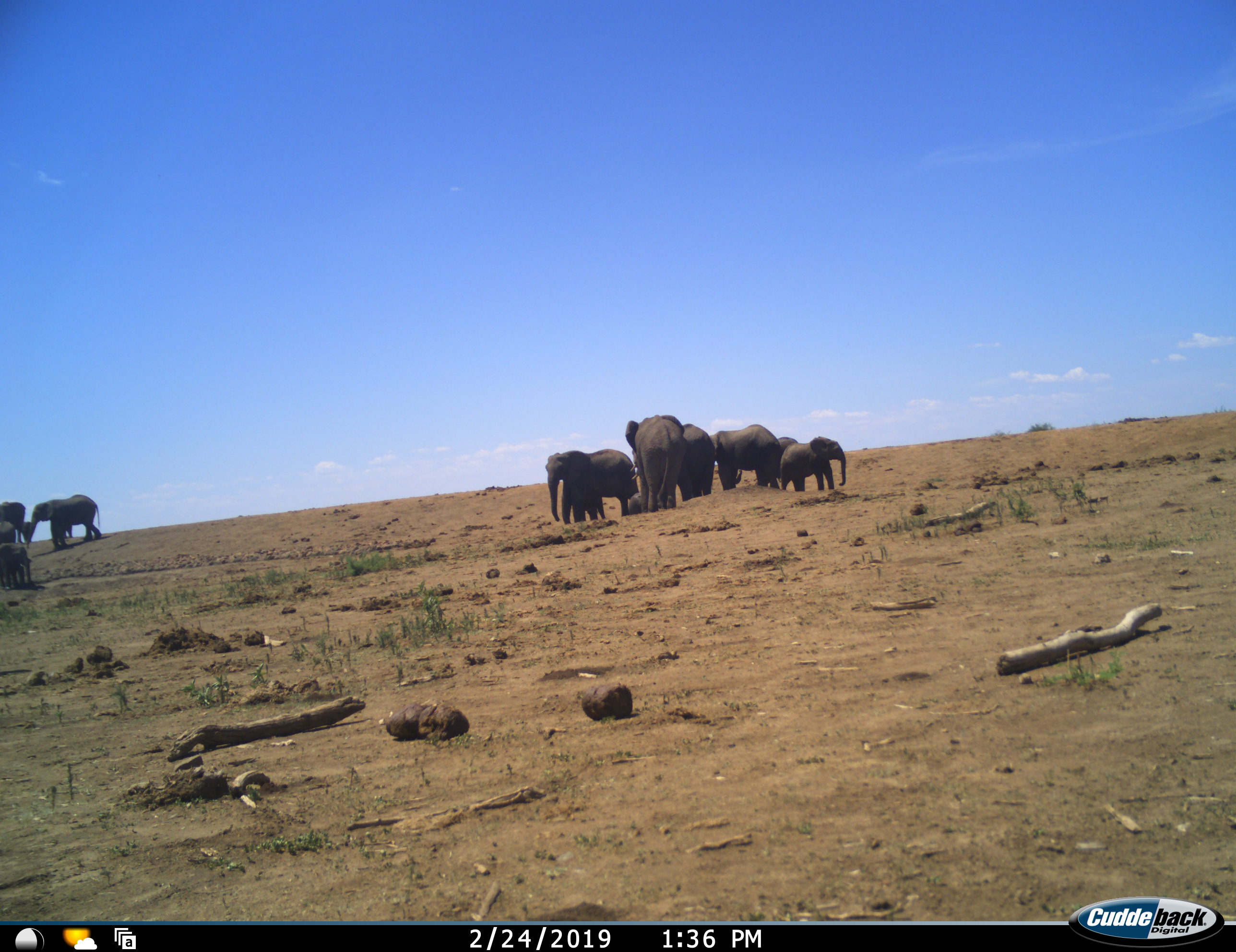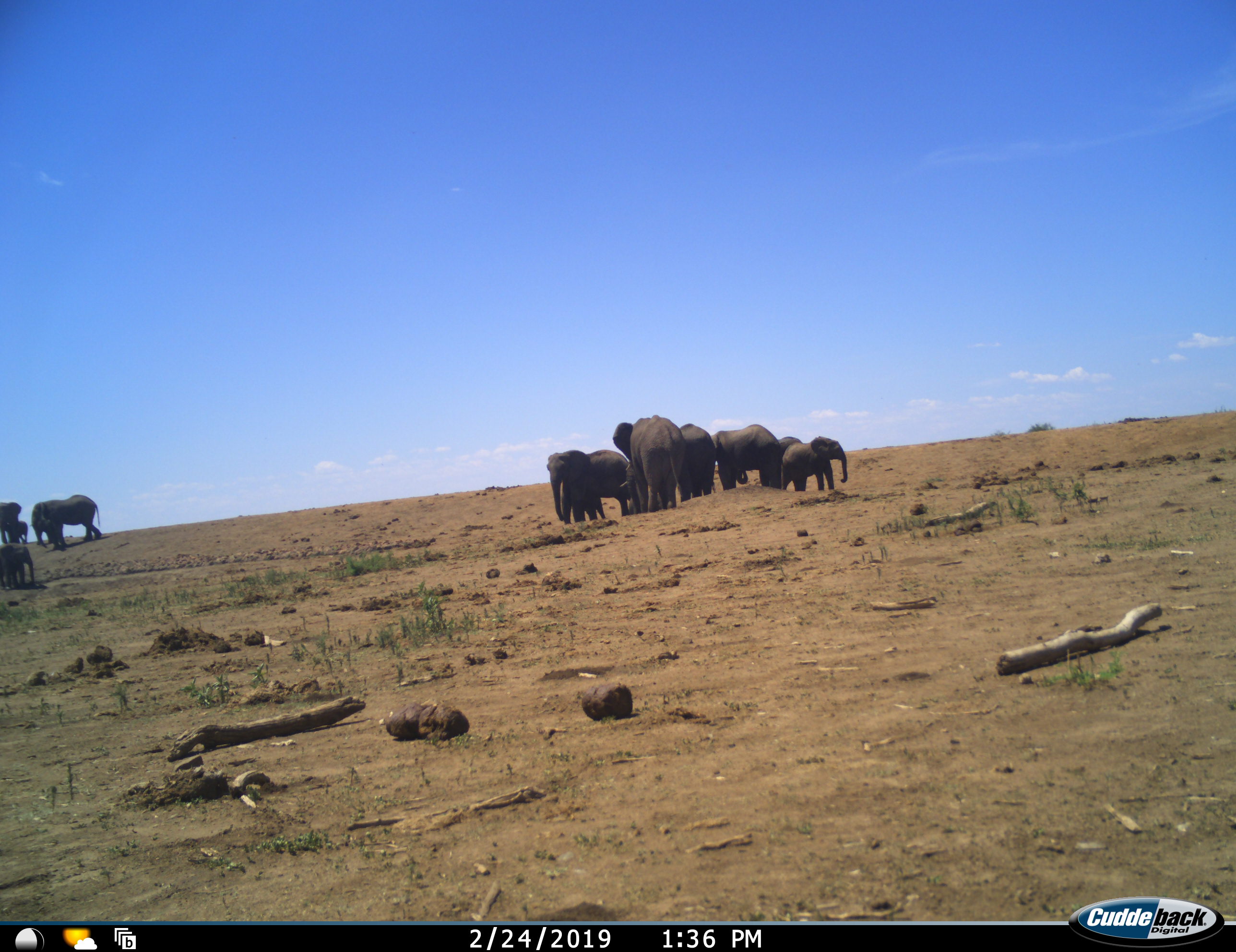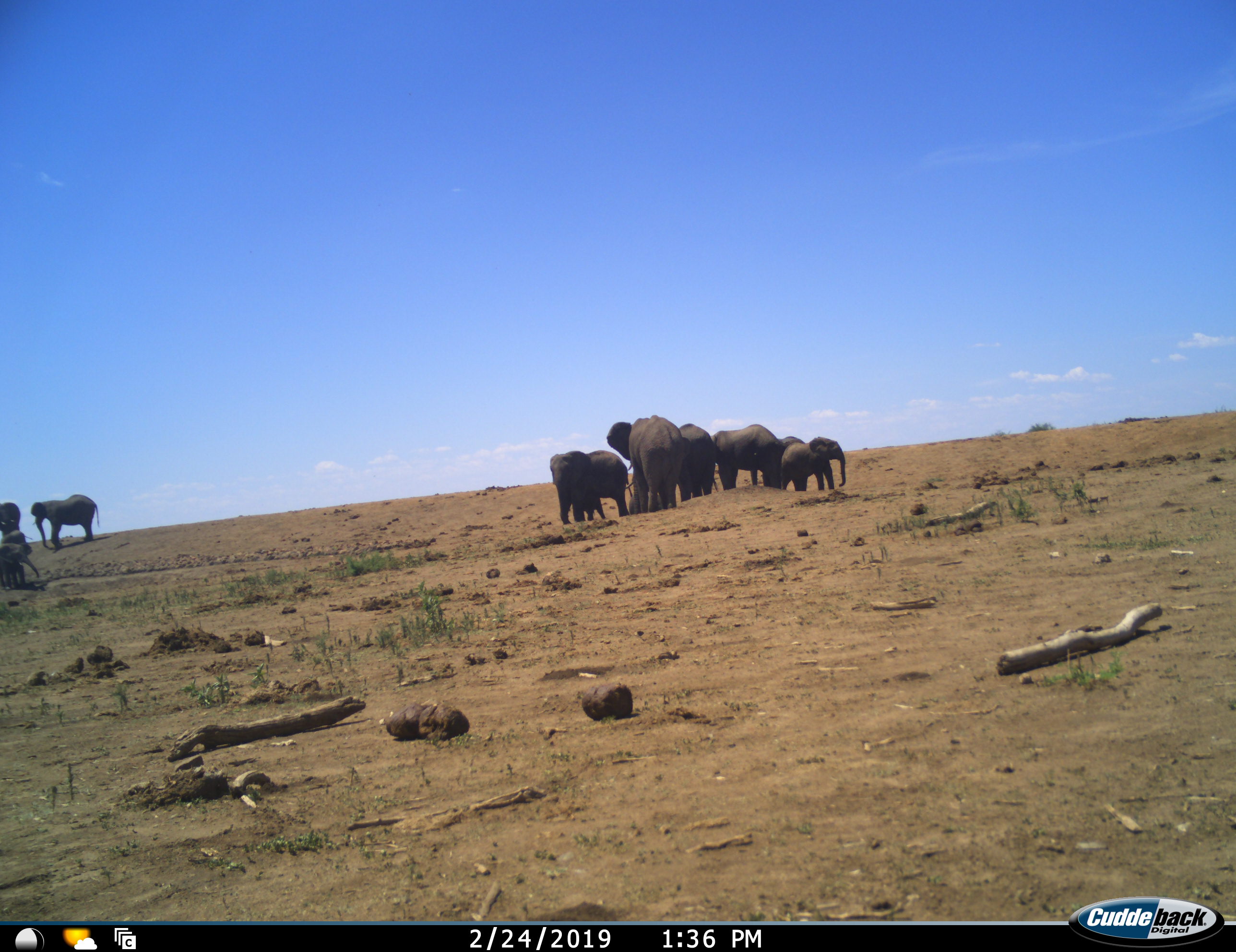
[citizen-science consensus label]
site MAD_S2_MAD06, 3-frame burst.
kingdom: Animalia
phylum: Chordata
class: Mammalia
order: Proboscidea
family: Elephantidae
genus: Loxodonta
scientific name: Loxodonta africana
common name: african bush elephant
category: elephant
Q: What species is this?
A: Elephant (african bush elephant) (Loxodonta africana).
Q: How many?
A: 10.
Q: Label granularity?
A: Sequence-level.